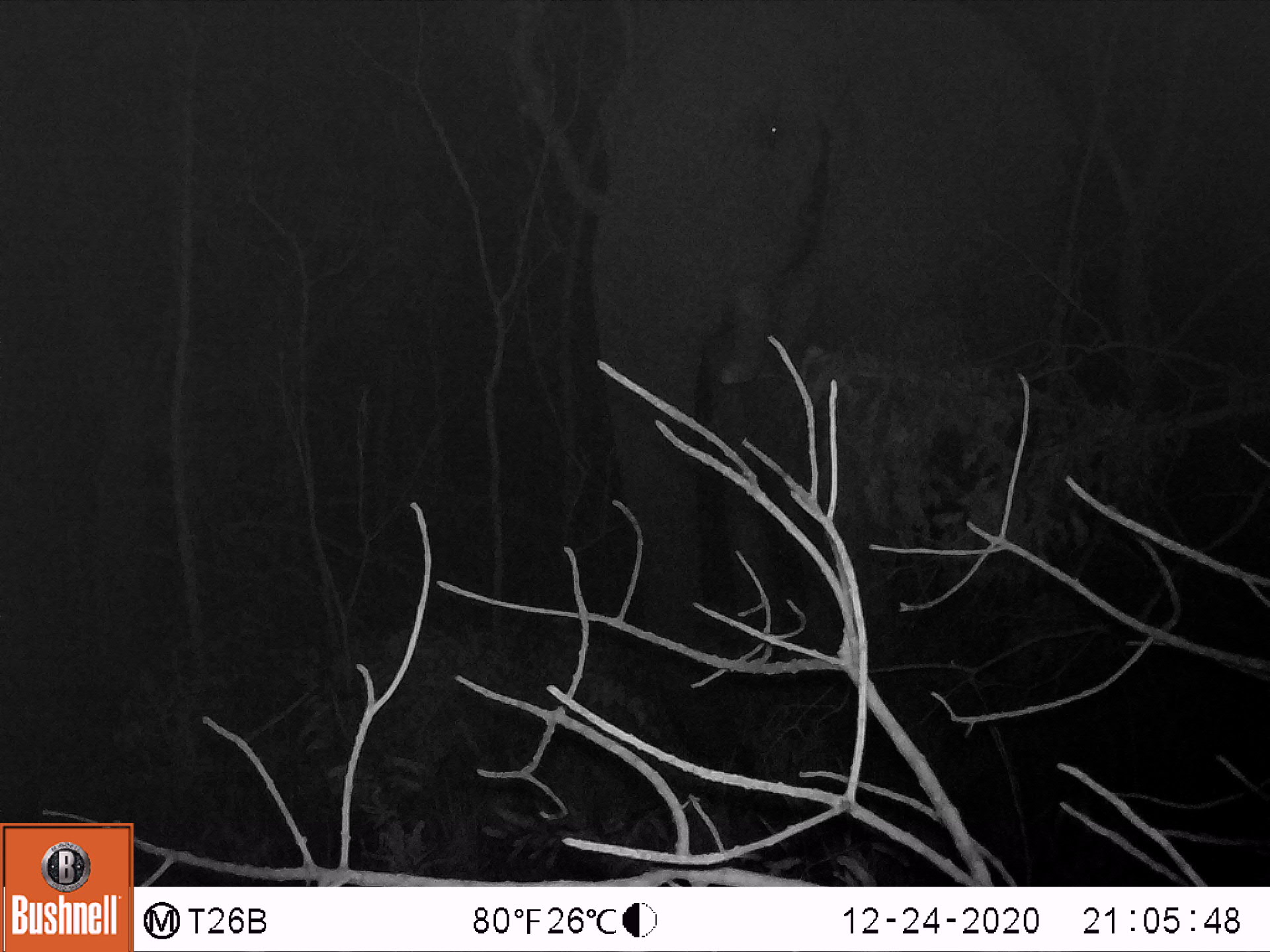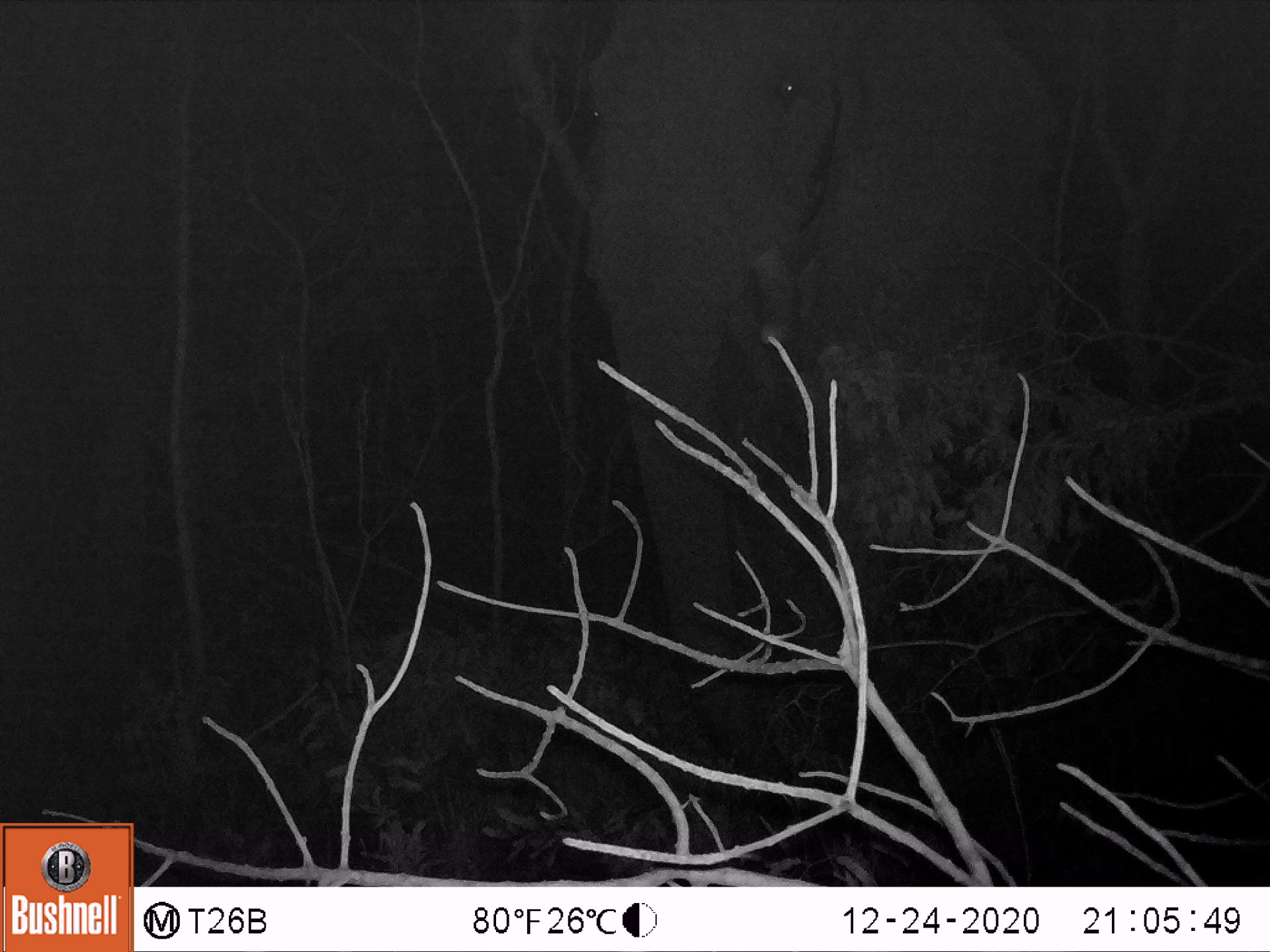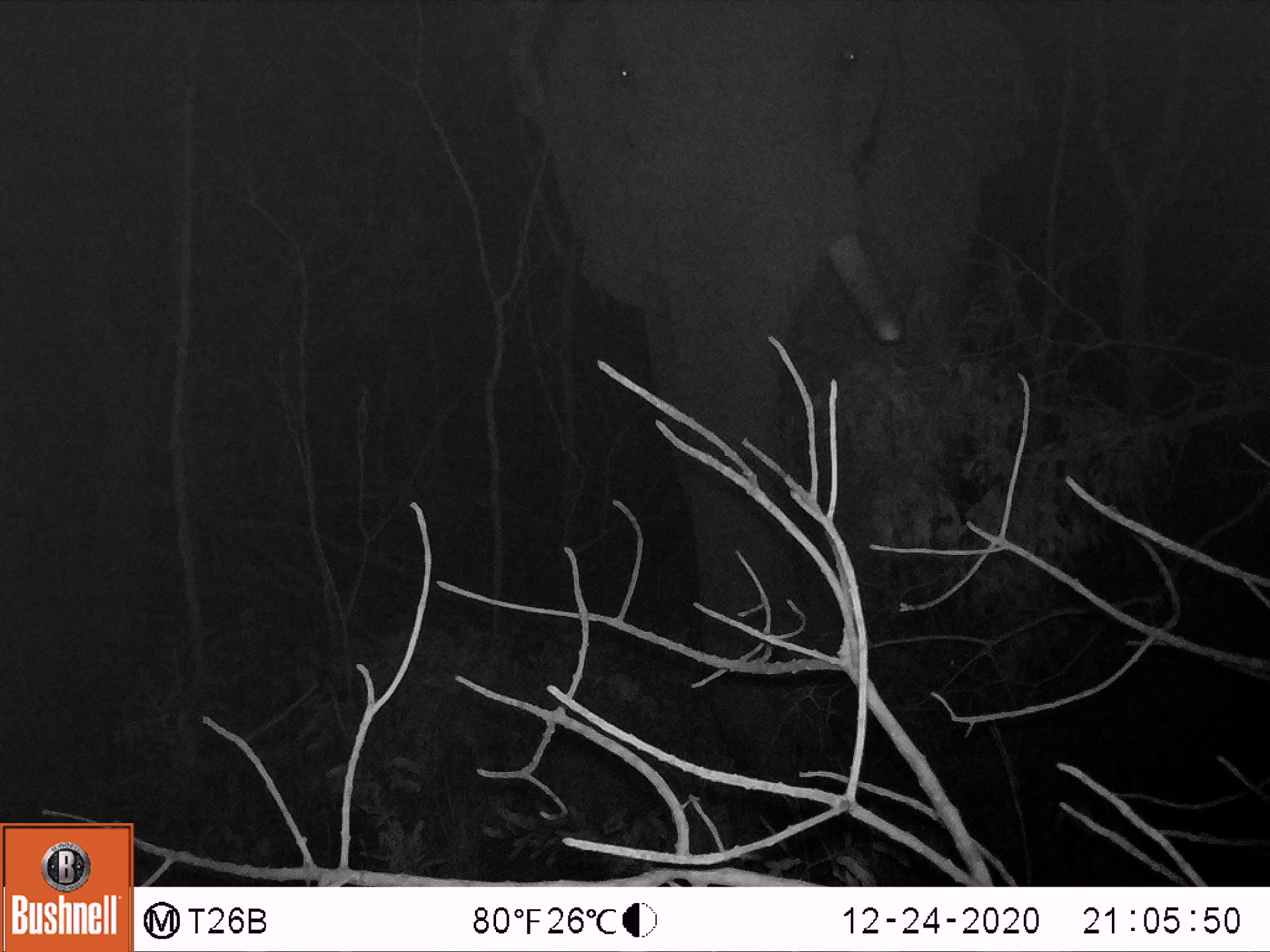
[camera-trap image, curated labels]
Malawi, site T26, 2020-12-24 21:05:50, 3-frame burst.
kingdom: Animalia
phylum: Chordata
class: Mammalia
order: Proboscidea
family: Elephantidae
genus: Loxodonta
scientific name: Loxodonta africana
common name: african savanna elephant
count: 1